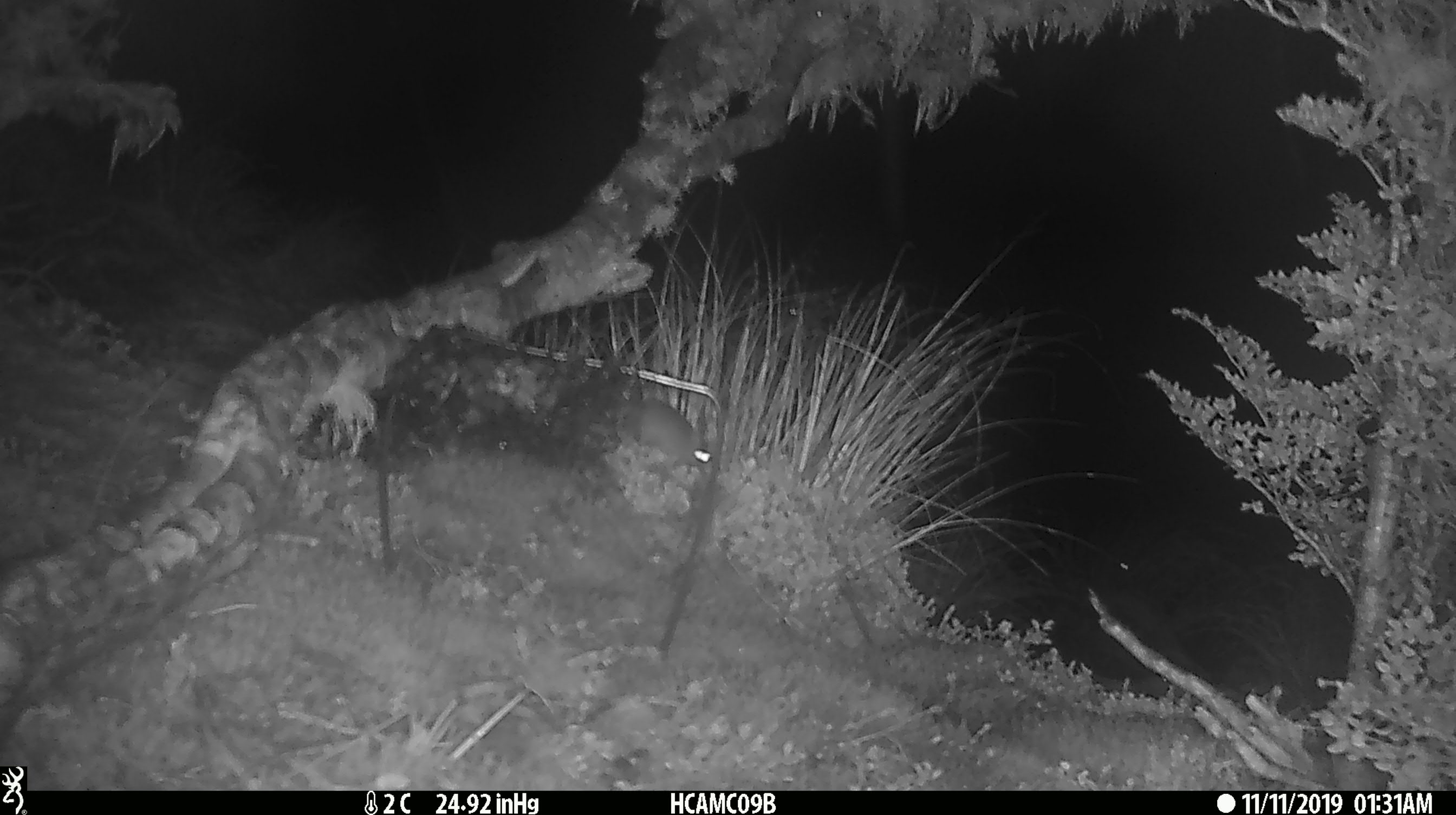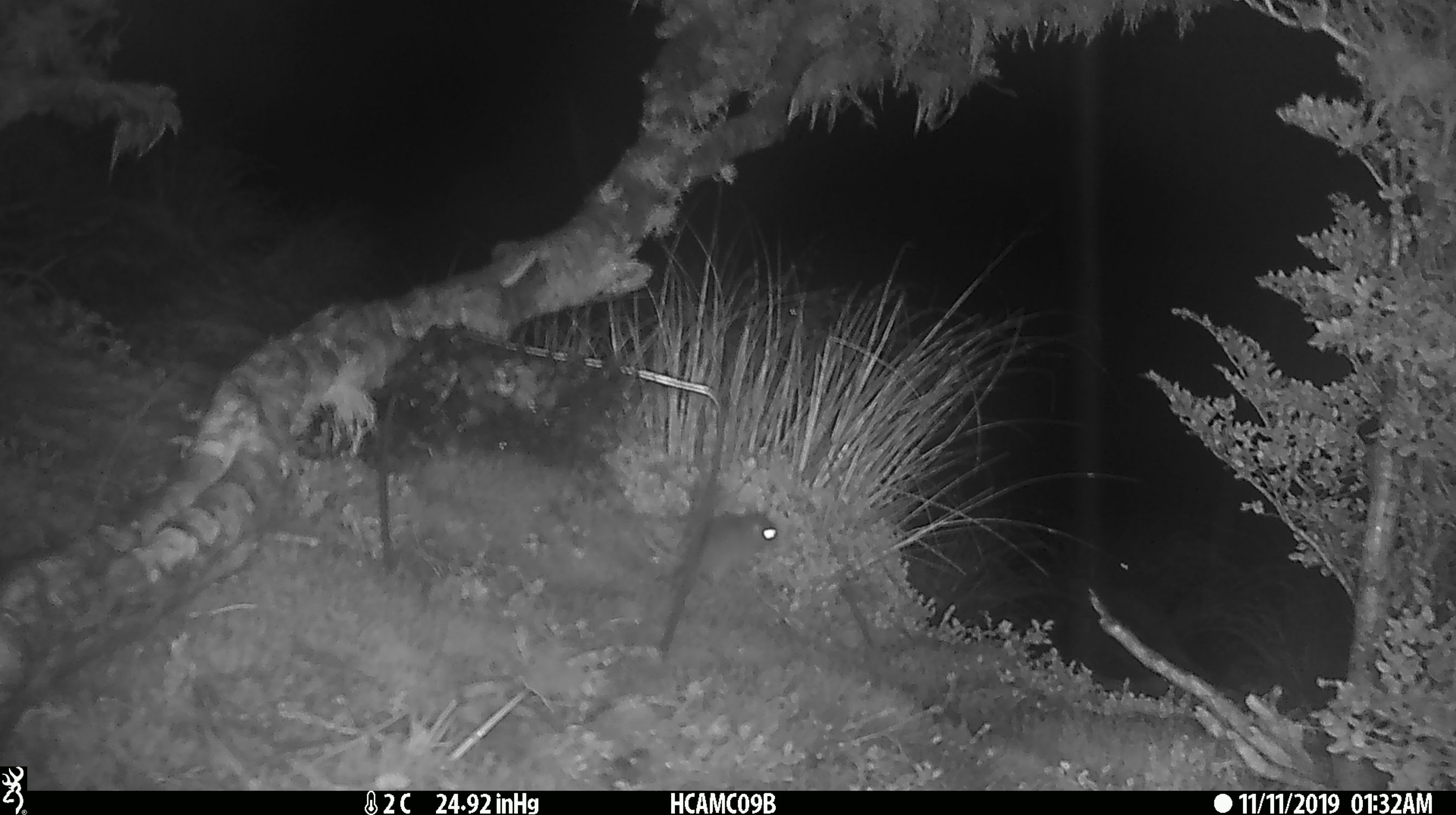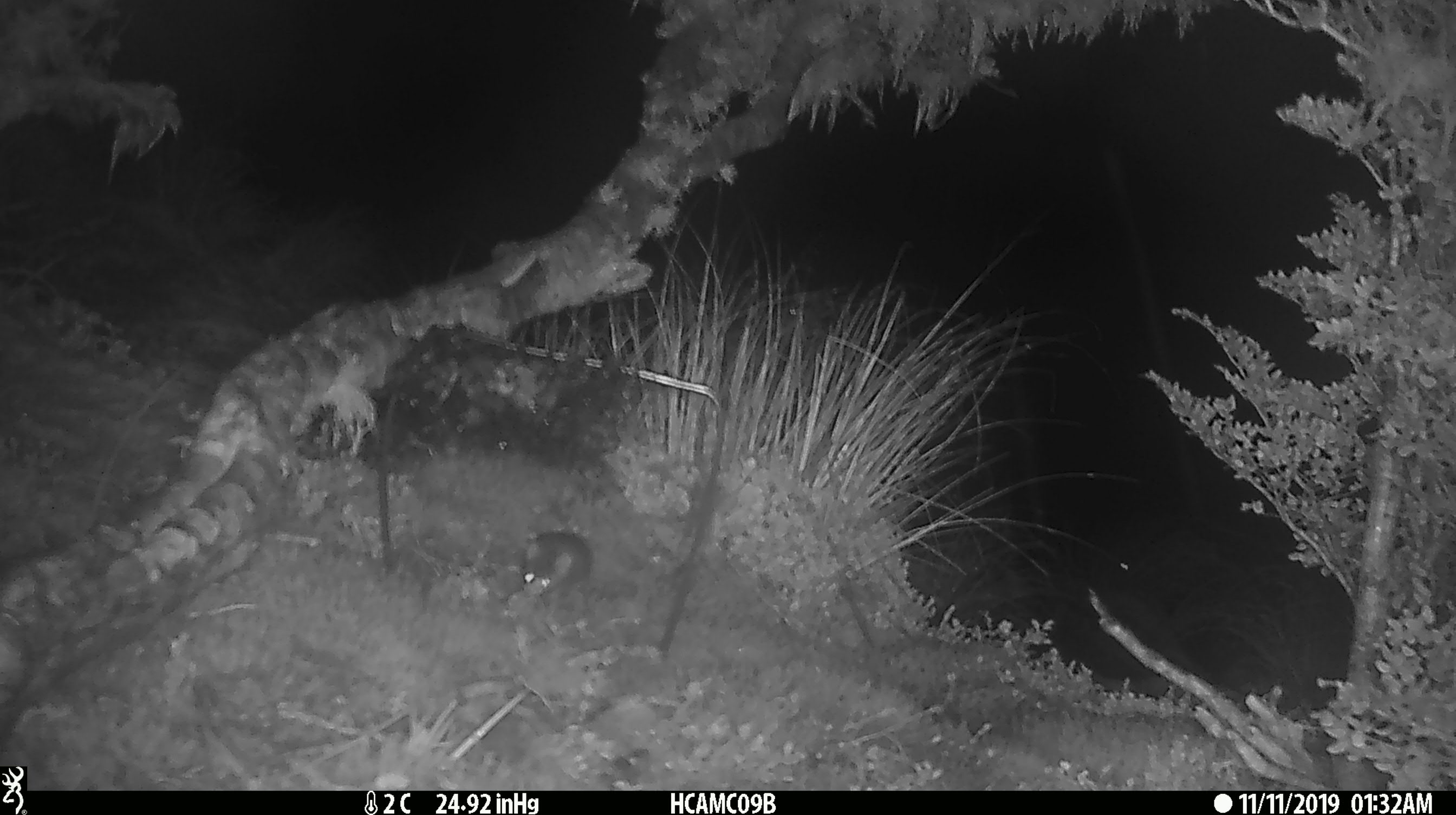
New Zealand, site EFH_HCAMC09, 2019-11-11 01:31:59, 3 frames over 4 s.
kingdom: Animalia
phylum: Chordata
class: Mammalia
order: Rodentia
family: Muridae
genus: Mus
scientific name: Mus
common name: mouse